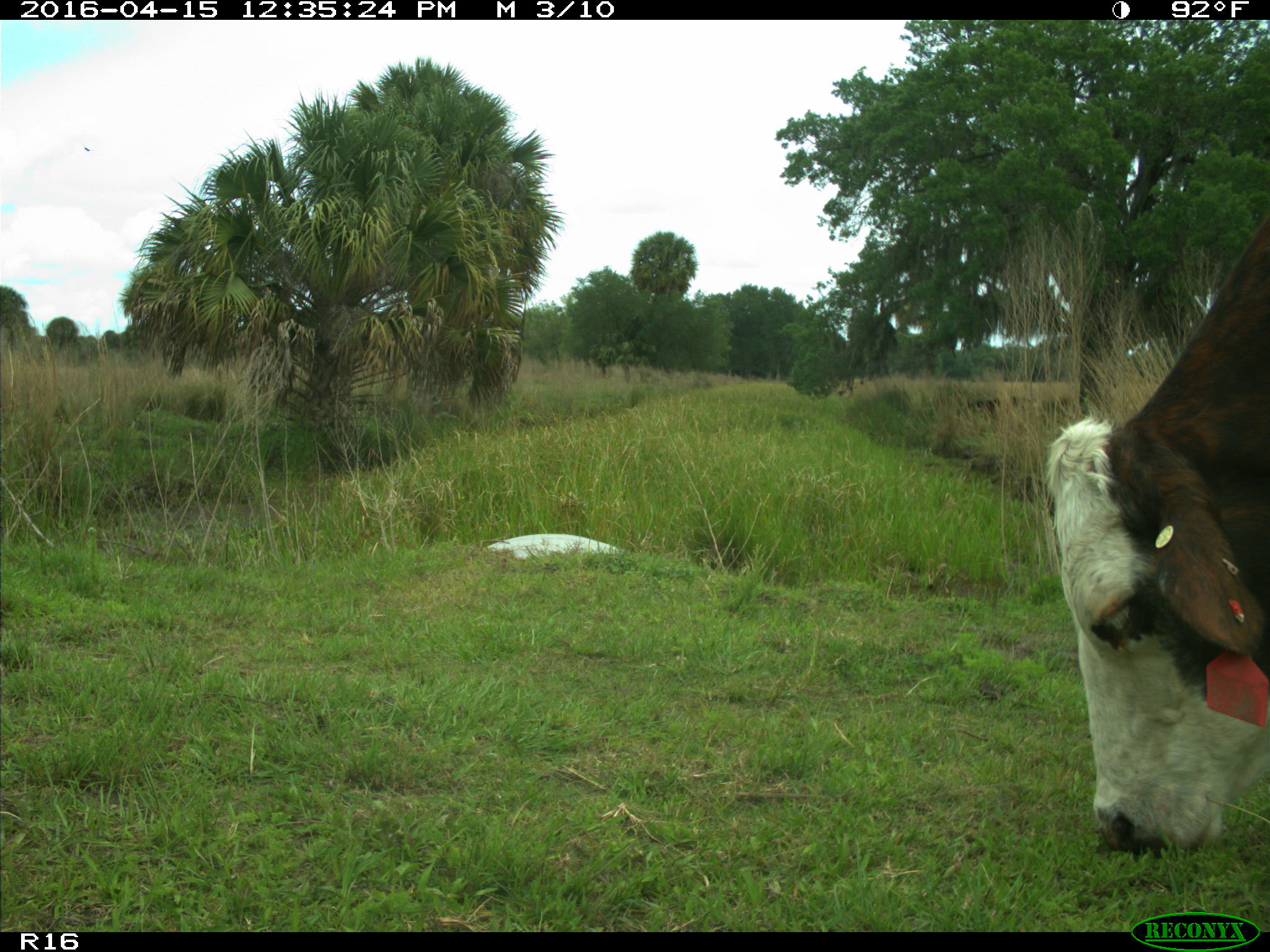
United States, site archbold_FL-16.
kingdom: Animalia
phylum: Chordata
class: Mammalia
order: Artiodactyla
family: Bovidae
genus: Bos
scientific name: Bos taurus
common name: domestic cow